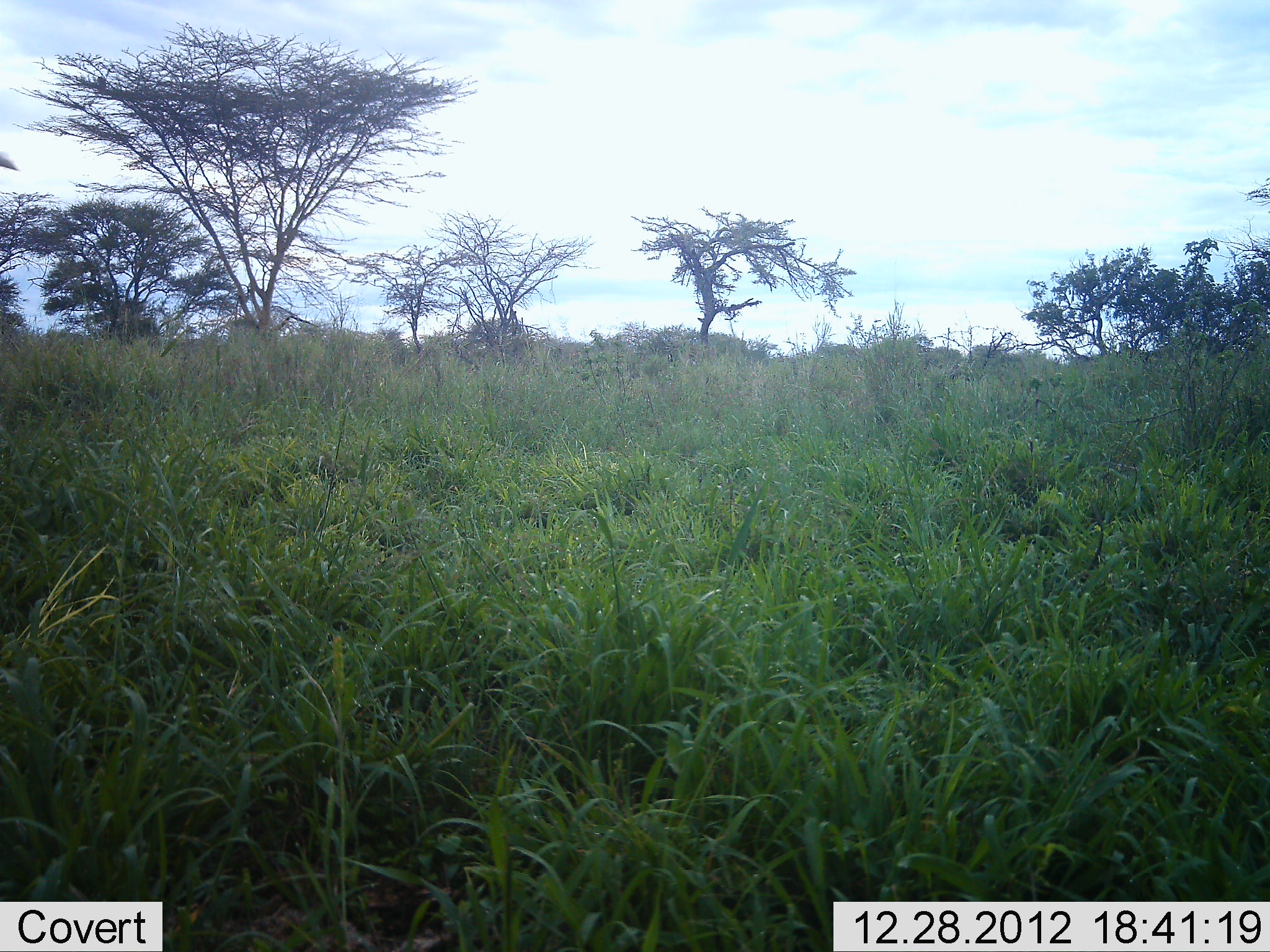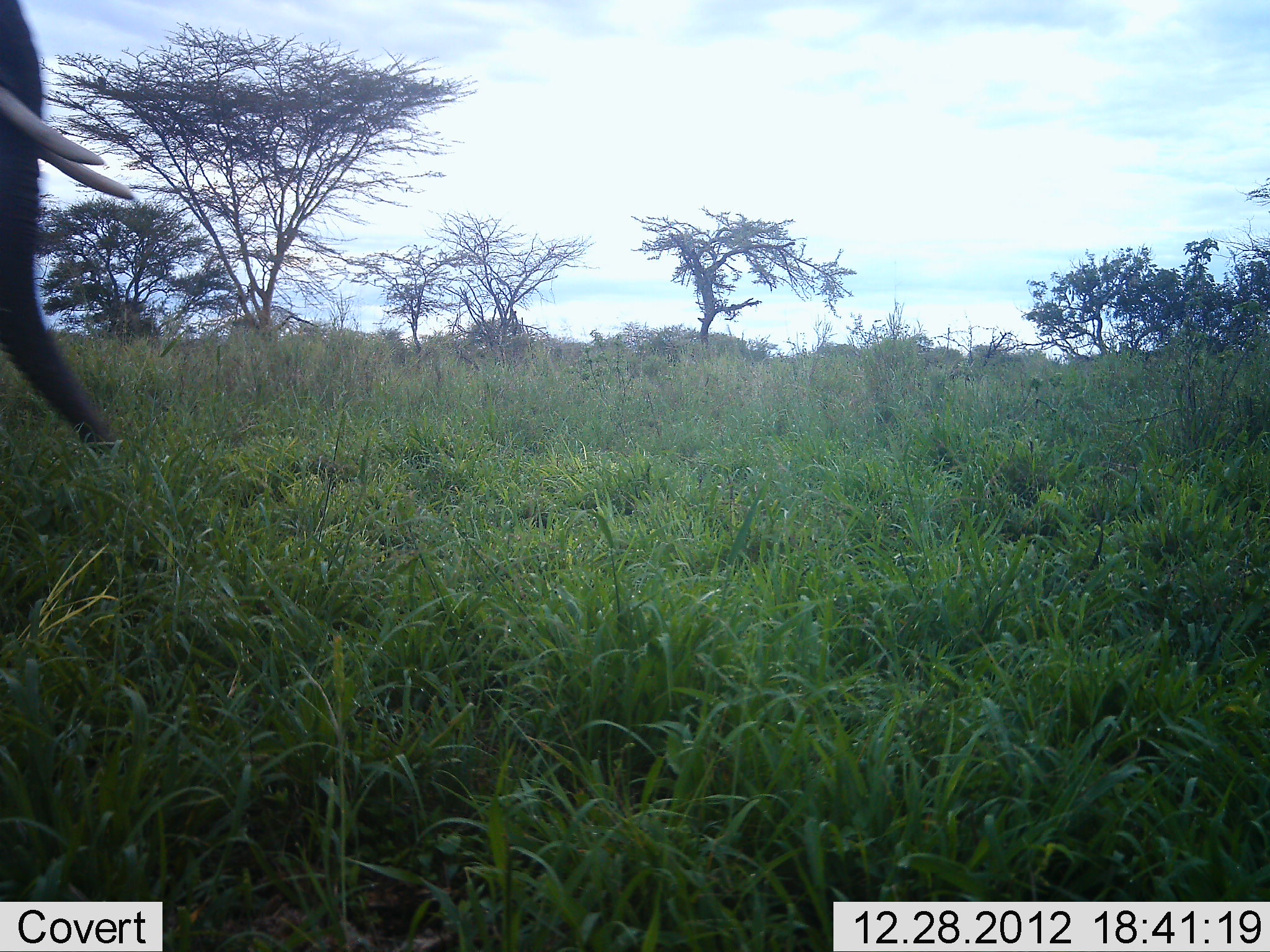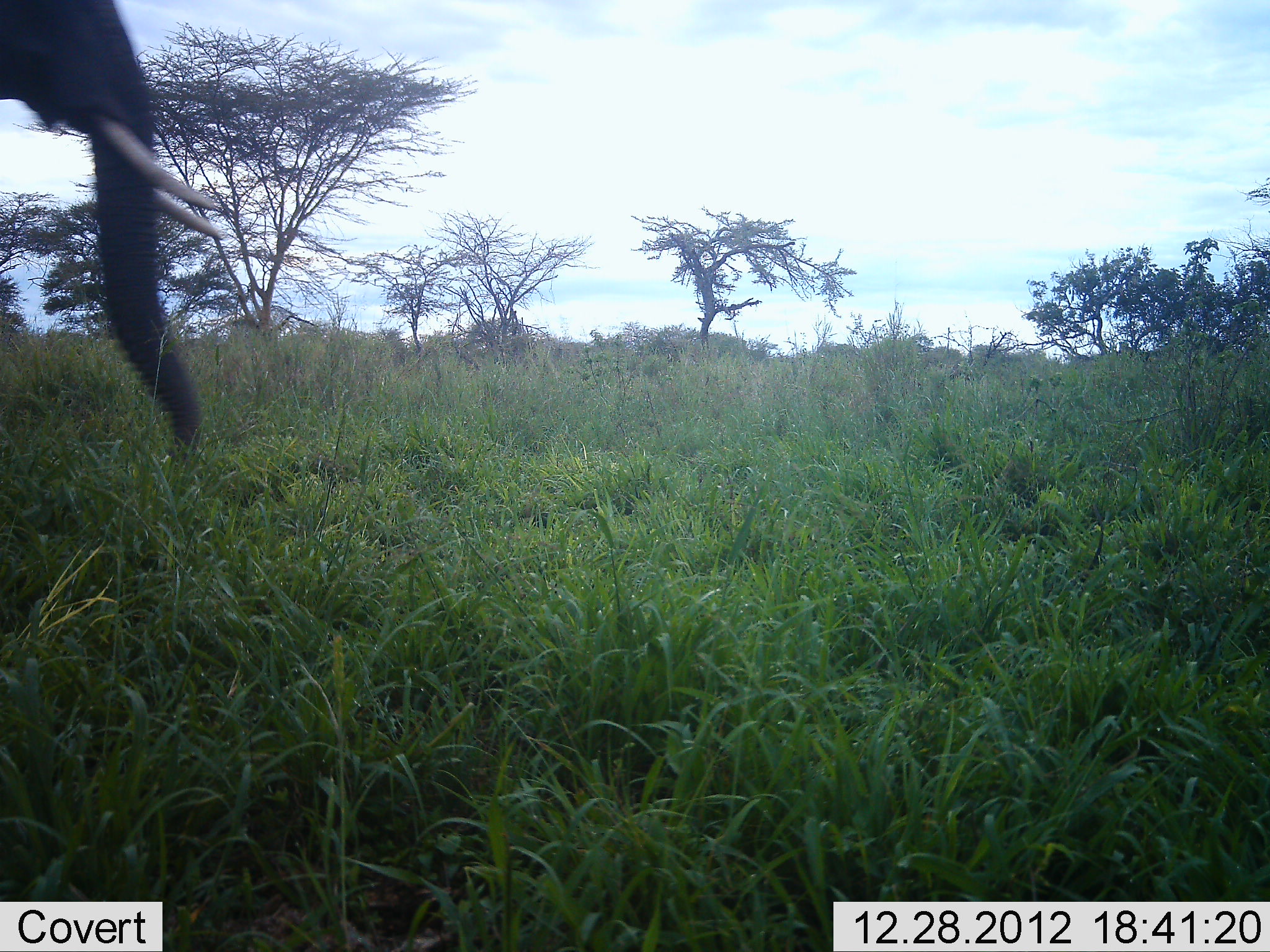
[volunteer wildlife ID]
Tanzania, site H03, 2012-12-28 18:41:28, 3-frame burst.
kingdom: Animalia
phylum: Chordata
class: Mammalia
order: Proboscidea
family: Elephantidae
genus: Loxodonta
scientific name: Loxodonta africana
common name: african bush elephant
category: elephant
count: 1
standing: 0%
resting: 0%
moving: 100%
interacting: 0%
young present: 0%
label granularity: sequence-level